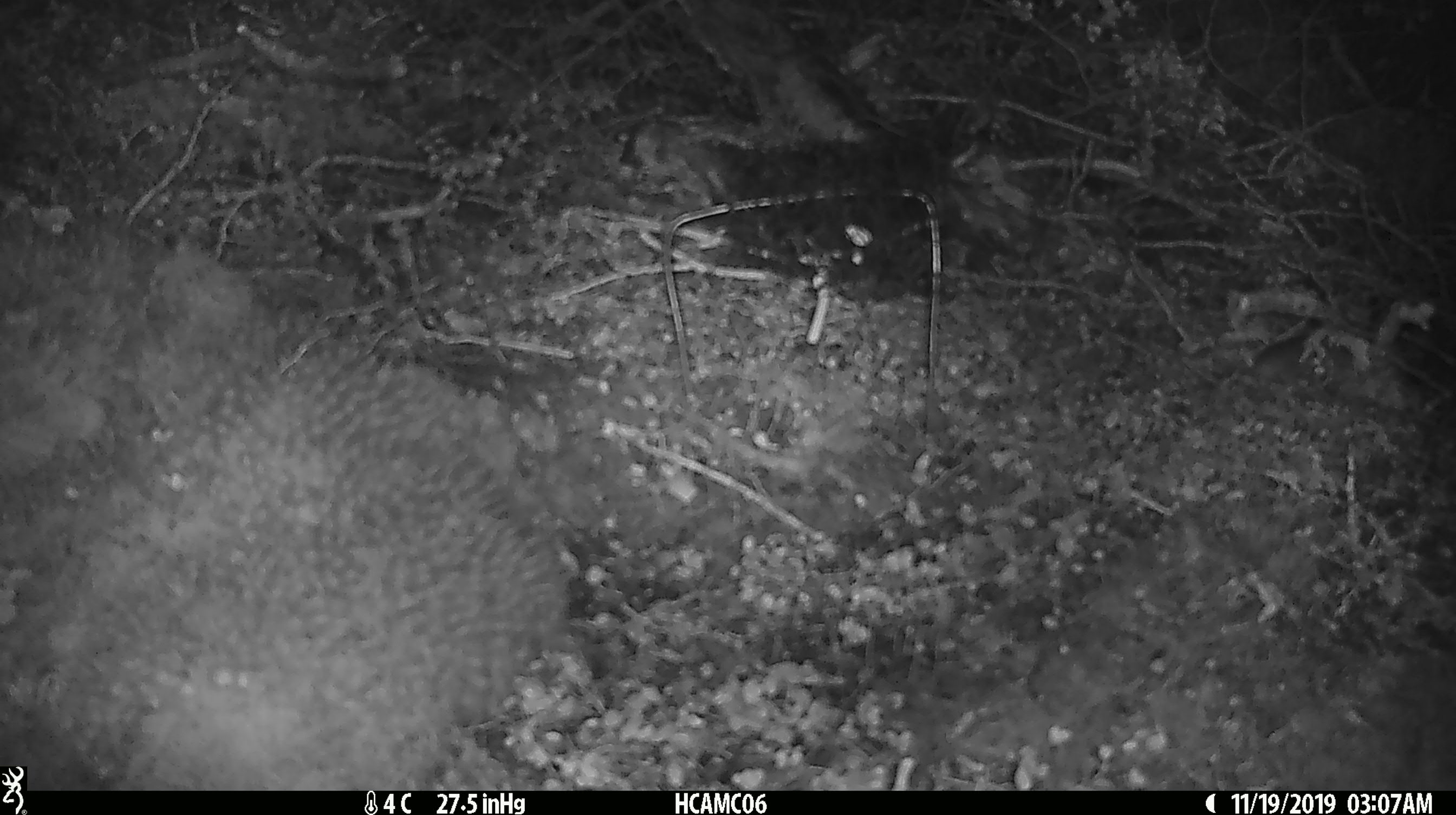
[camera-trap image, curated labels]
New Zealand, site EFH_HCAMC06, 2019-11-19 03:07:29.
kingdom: Animalia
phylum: Chordata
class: Mammalia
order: Rodentia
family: Muridae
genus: Mus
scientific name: Mus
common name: mouse